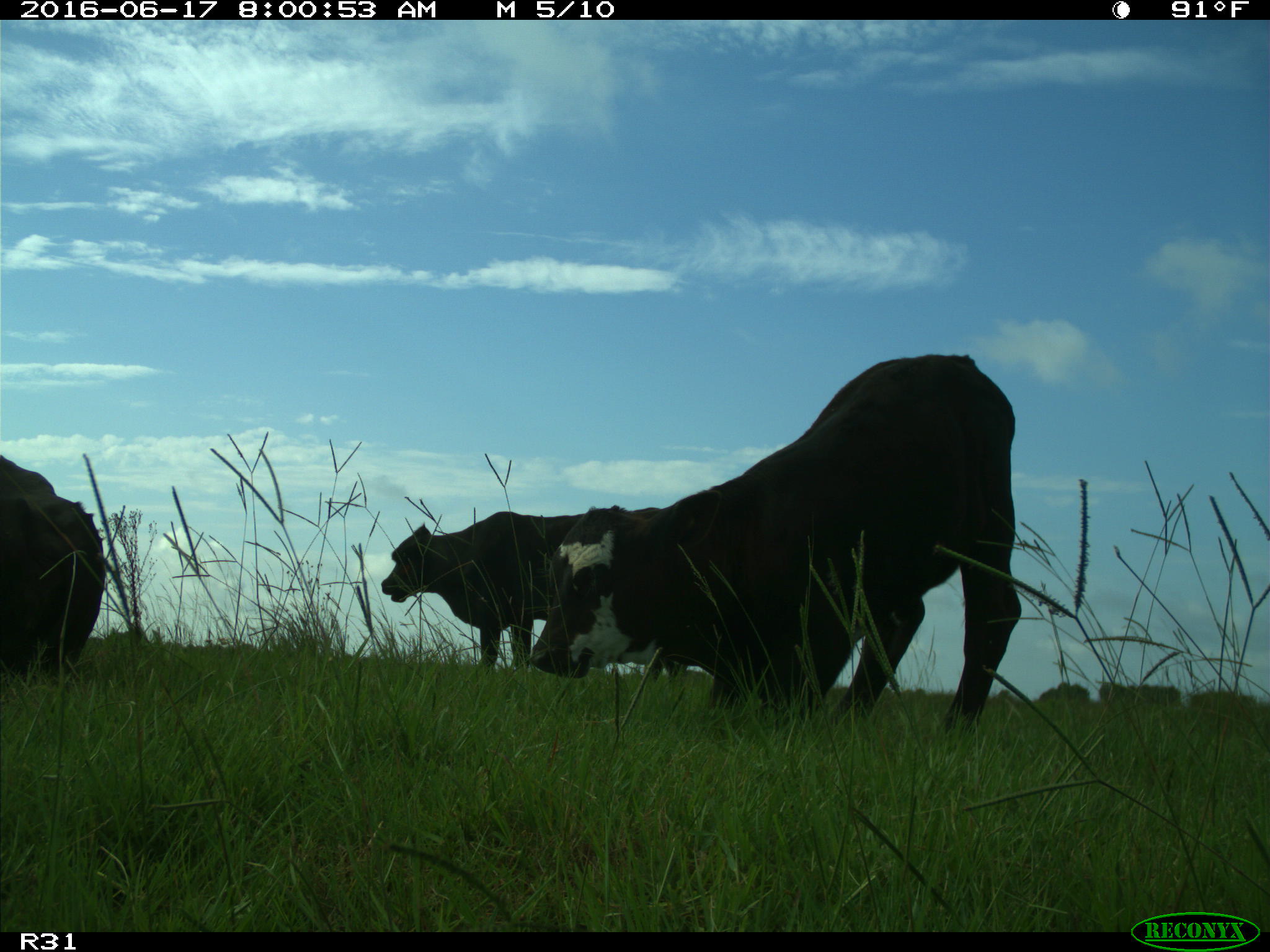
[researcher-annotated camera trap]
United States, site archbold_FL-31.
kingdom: Animalia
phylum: Chordata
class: Mammalia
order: Artiodactyla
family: Bovidae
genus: Bos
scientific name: Bos taurus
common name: domestic cow